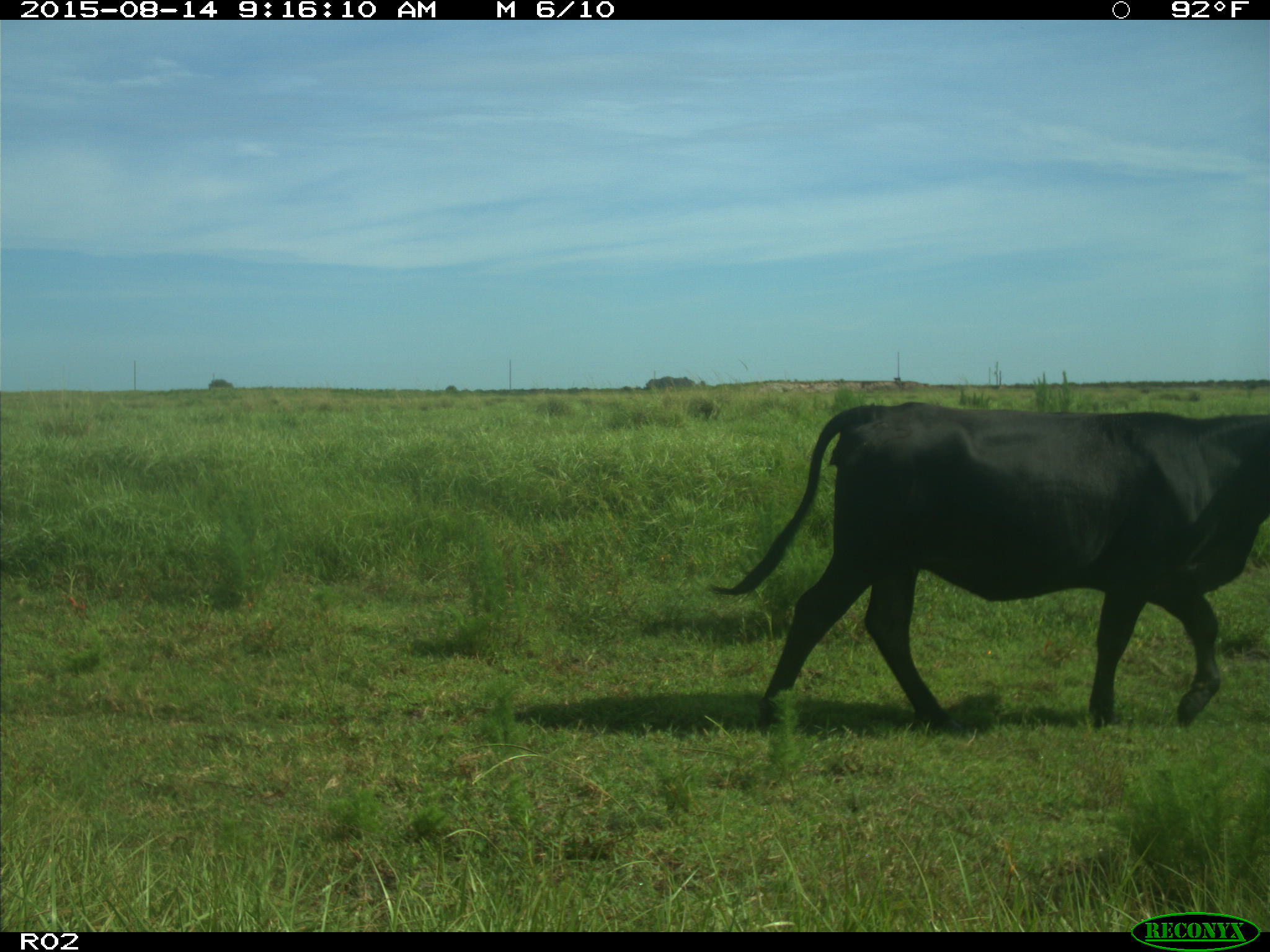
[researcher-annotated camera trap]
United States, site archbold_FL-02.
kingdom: Animalia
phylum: Chordata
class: Mammalia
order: Artiodactyla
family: Bovidae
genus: Bos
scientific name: Bos taurus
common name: domestic cow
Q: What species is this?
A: Bos taurus (domestic cow).